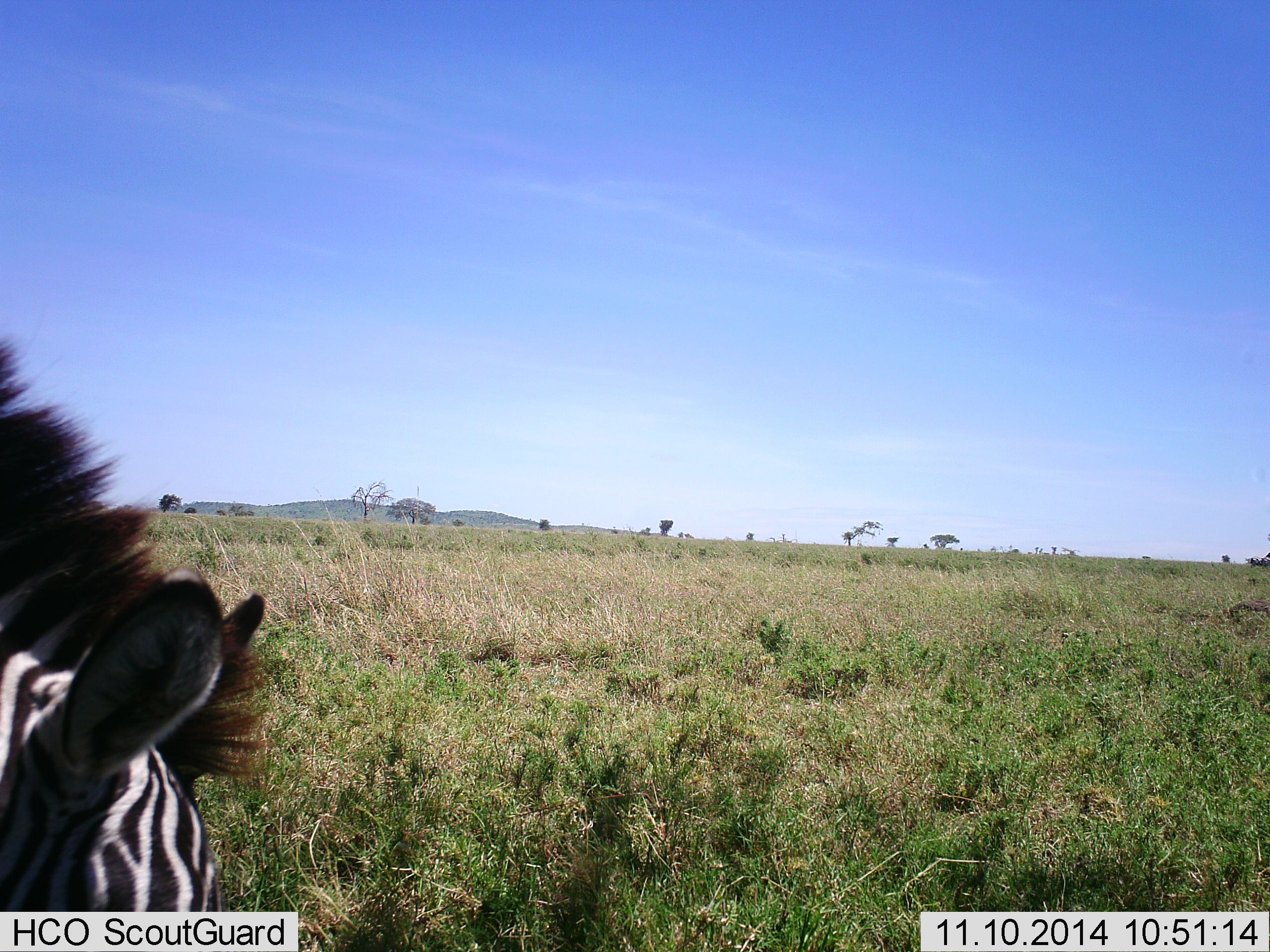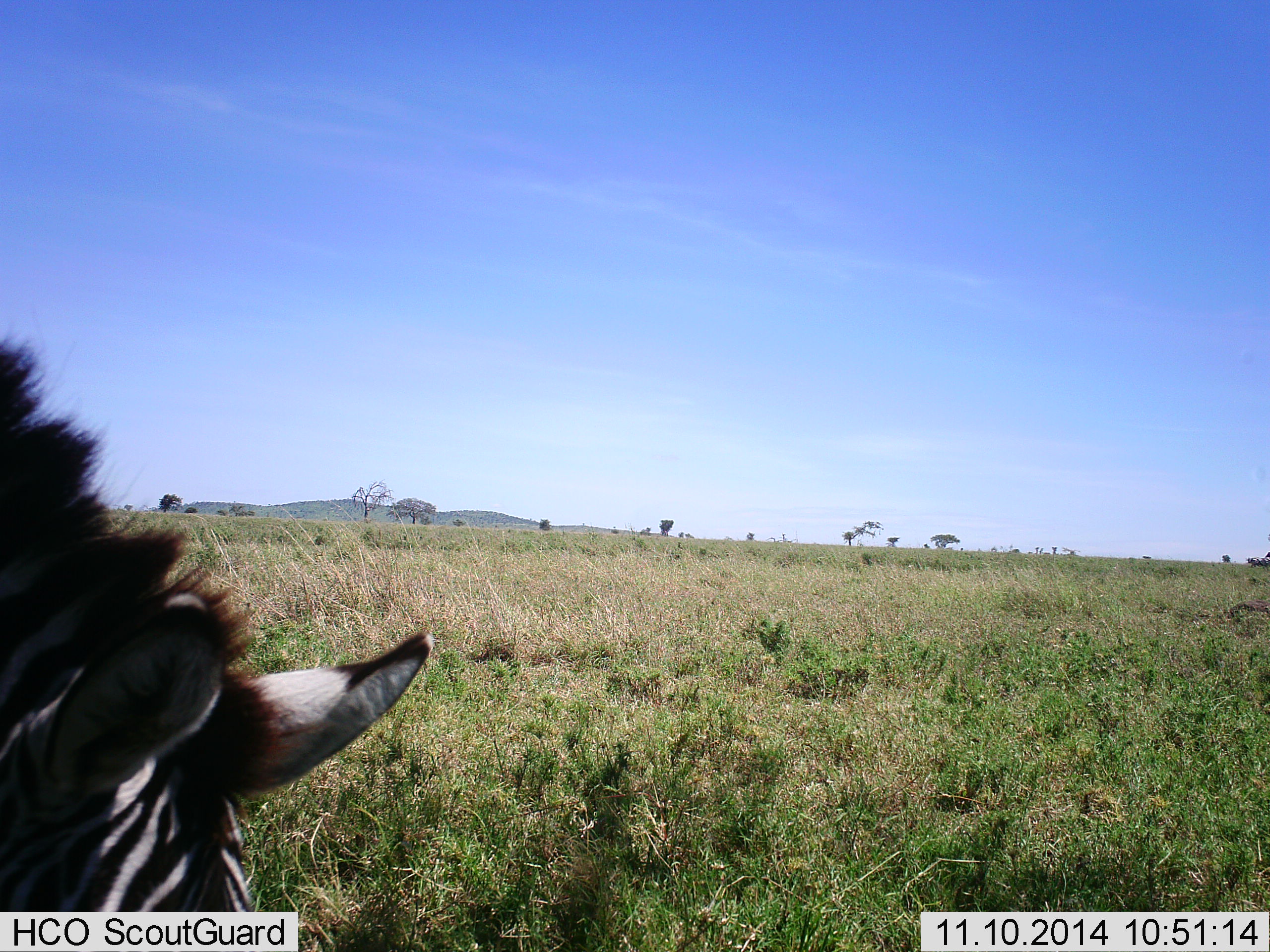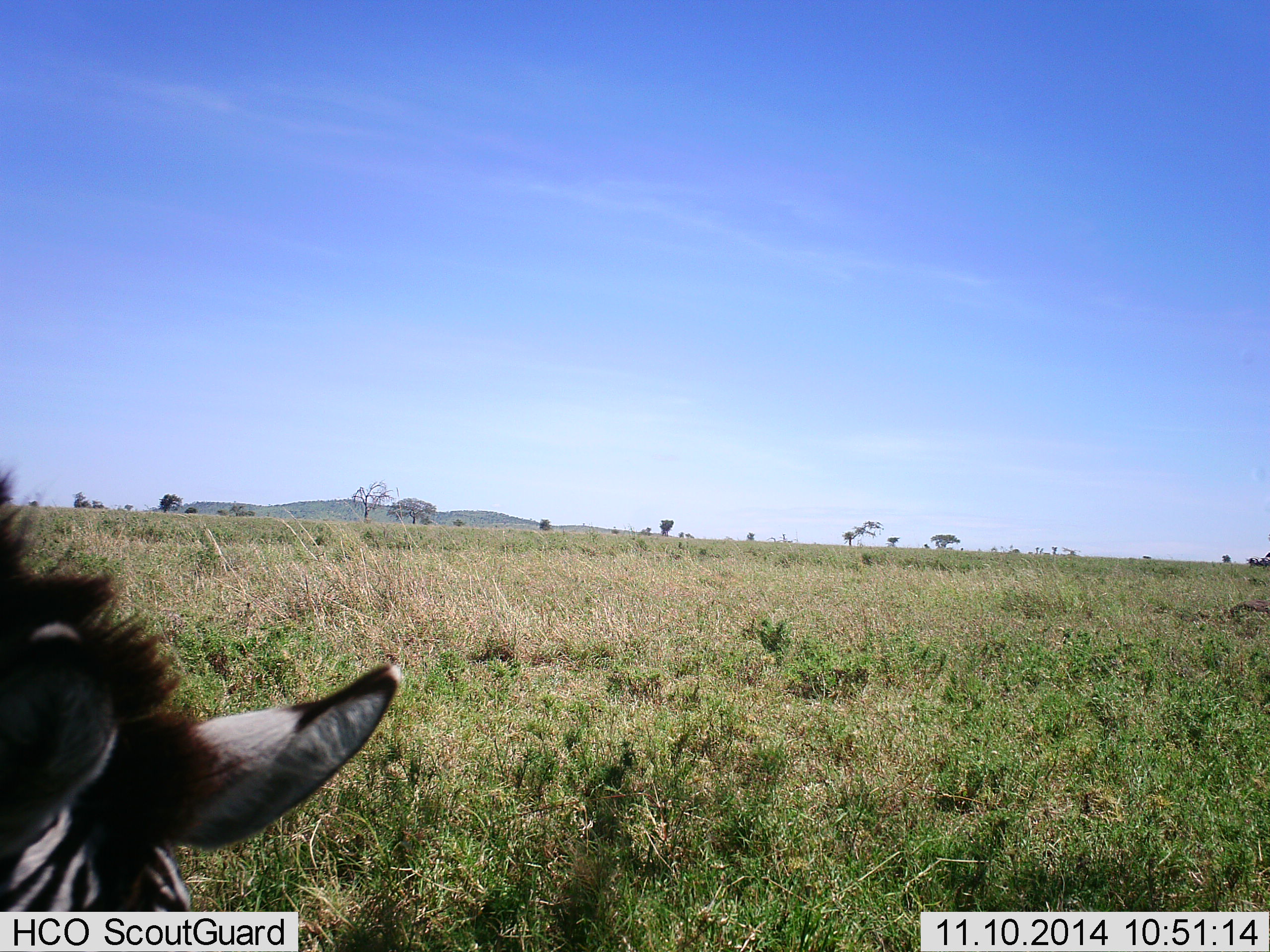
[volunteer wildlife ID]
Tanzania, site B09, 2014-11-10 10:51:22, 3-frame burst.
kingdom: Animalia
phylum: Chordata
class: Mammalia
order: Perissodactyla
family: Equidae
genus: Equus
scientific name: Equus quagga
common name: plains zebra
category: zebra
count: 1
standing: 30%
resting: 0%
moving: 0%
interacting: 0%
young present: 0%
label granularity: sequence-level